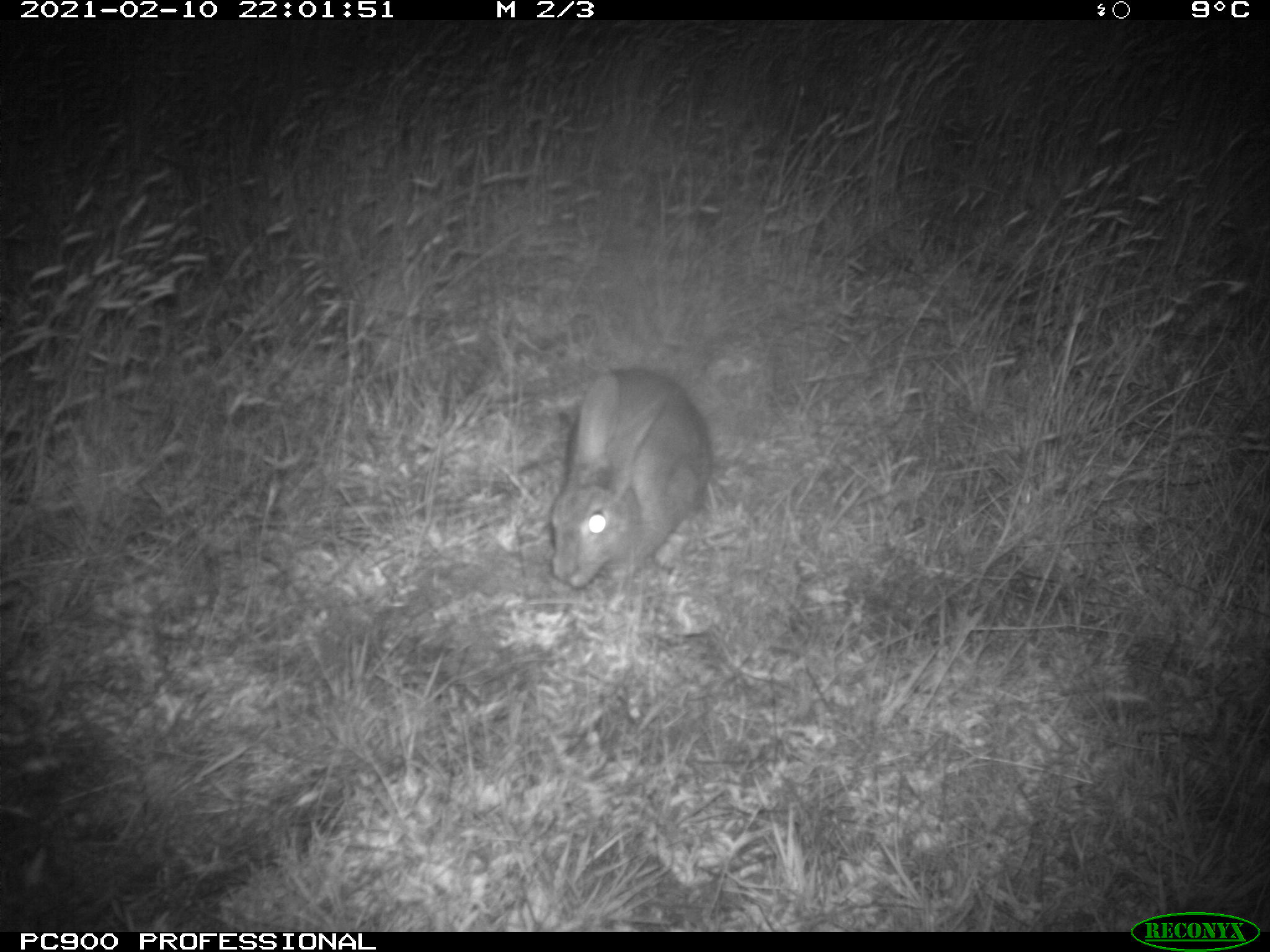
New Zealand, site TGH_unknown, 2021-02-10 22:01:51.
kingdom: Animalia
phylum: Chordata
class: Mammalia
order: Lagomorpha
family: Leporidae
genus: Oryctolagus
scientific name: Oryctolagus cuniculus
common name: european rabbit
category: rabbit